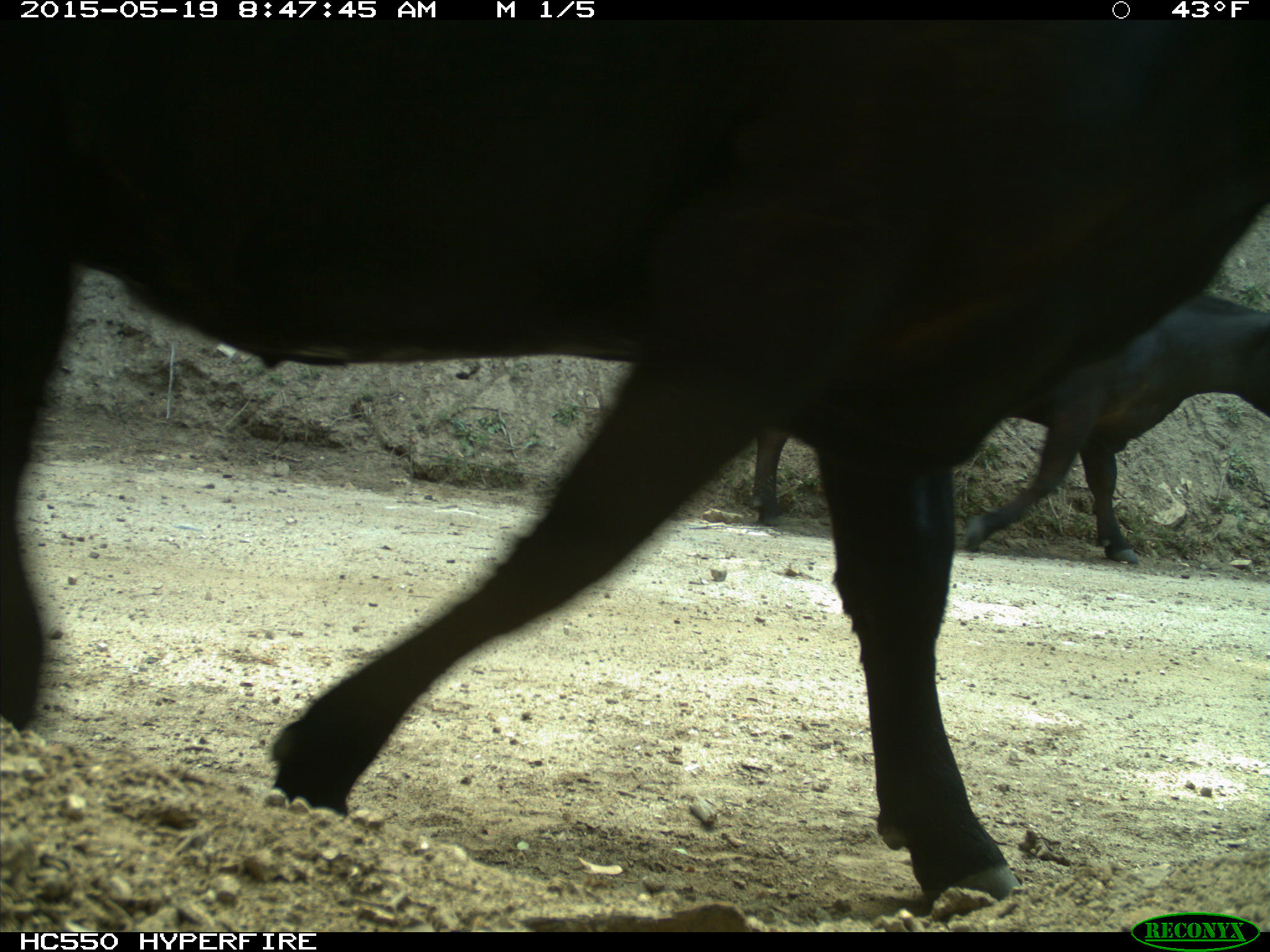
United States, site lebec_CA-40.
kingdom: Animalia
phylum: Chordata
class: Mammalia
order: Artiodactyla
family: Bovidae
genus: Bos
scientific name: Bos taurus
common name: domestic cow